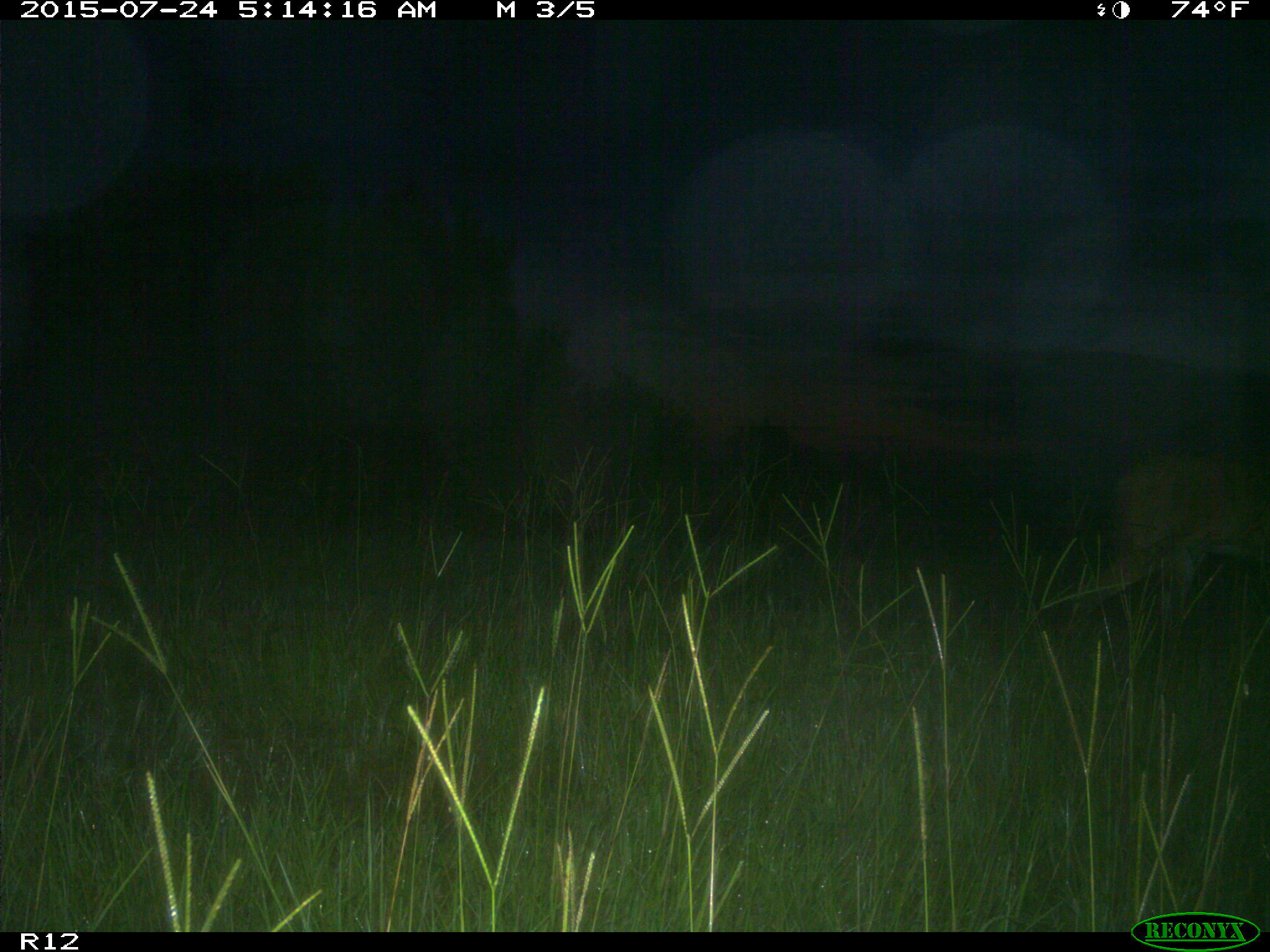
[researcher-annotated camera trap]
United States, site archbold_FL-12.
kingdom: Animalia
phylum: Chordata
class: Mammalia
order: Artiodactyla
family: Cervidae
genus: Odocoileus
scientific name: Odocoileus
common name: deer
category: unidentified deer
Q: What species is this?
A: Unidentified deer (deer) (Odocoileus).